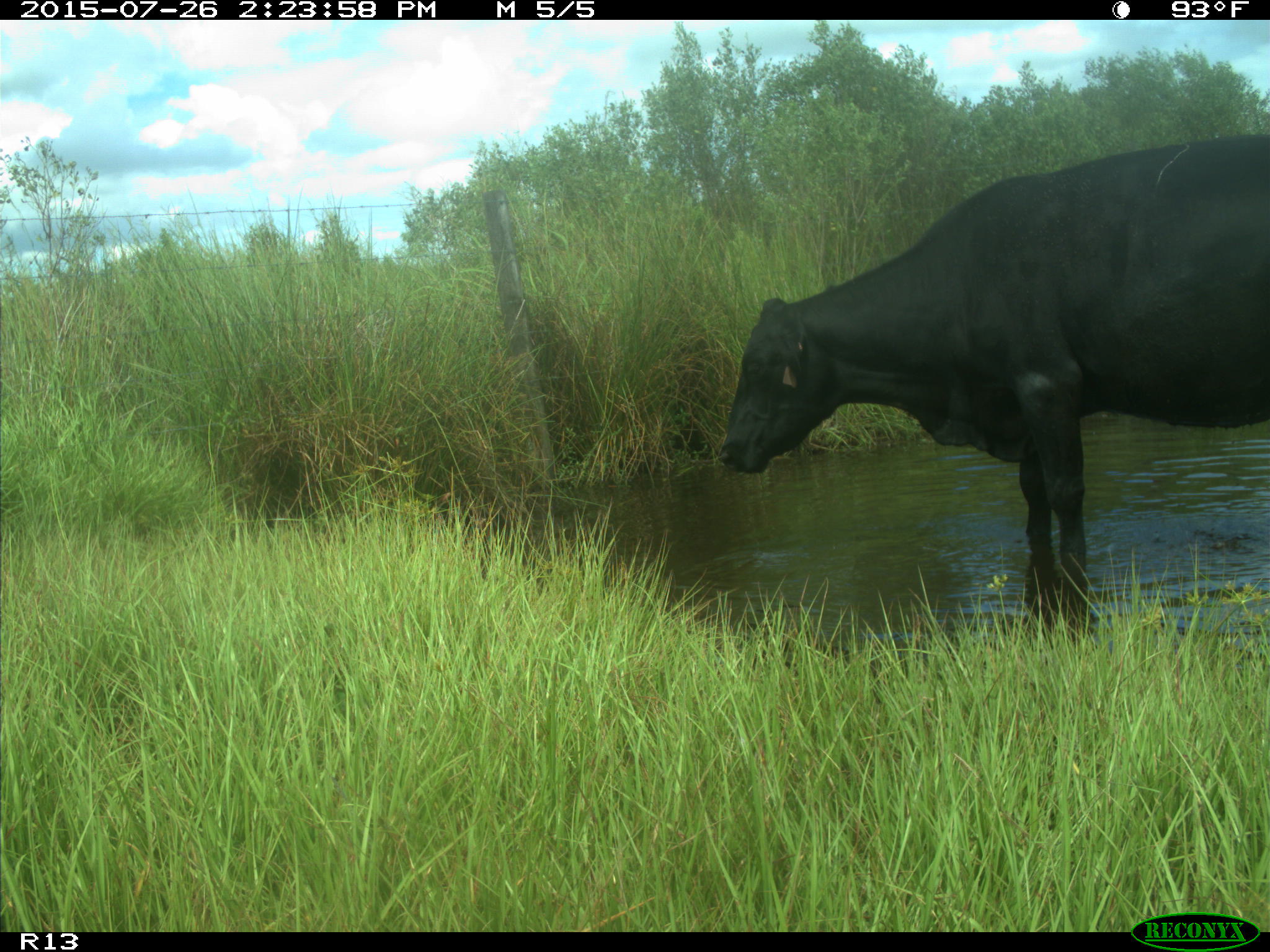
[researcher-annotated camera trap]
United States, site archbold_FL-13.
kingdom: Animalia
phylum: Chordata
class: Mammalia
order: Artiodactyla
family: Bovidae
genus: Bos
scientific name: Bos taurus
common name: domestic cow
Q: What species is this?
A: Bos taurus (domestic cow).